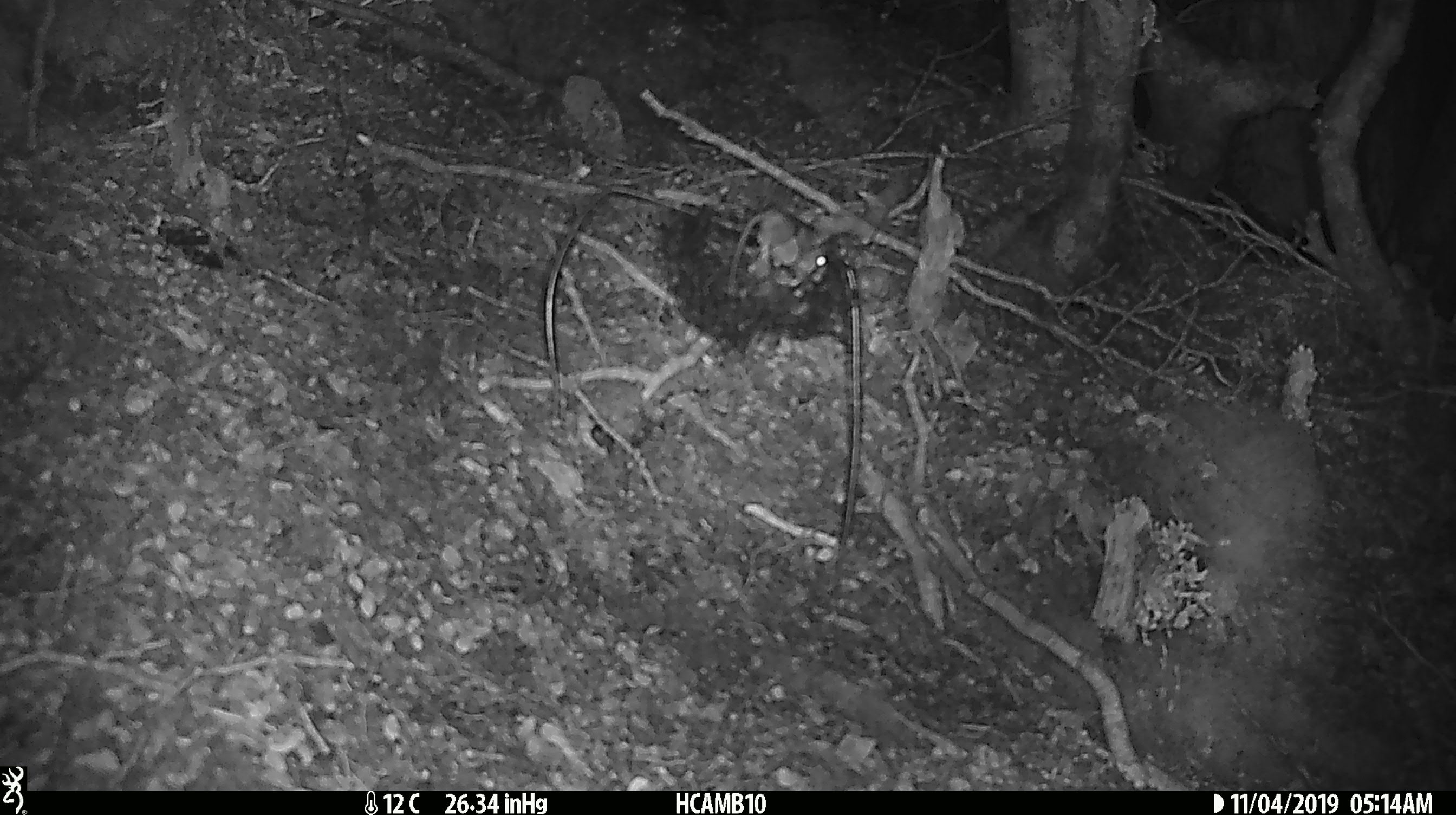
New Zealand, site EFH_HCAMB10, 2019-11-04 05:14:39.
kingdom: Animalia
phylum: Chordata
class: Mammalia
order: Rodentia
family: Muridae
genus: Mus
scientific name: Mus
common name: mouse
Mouse (Mus).